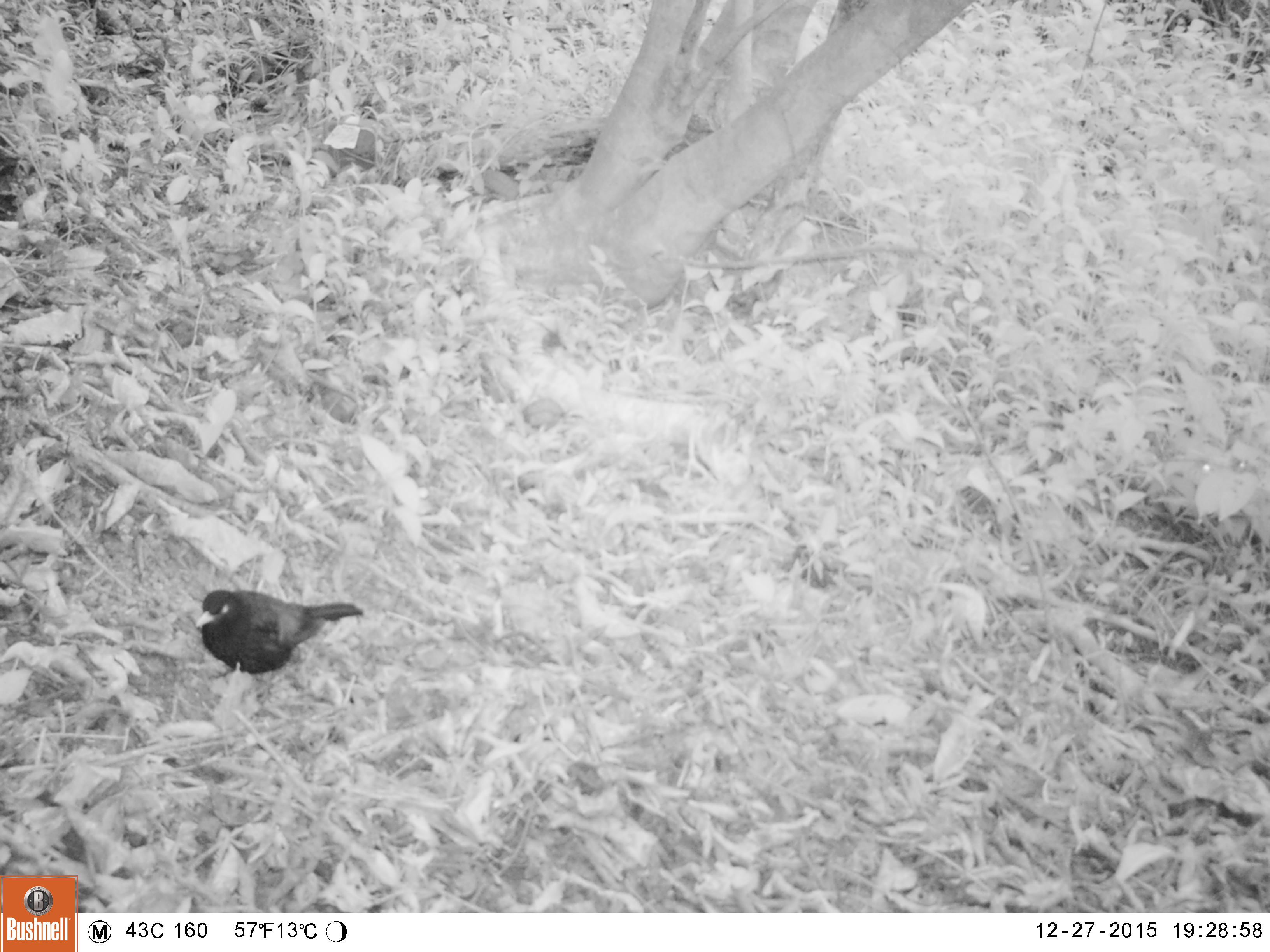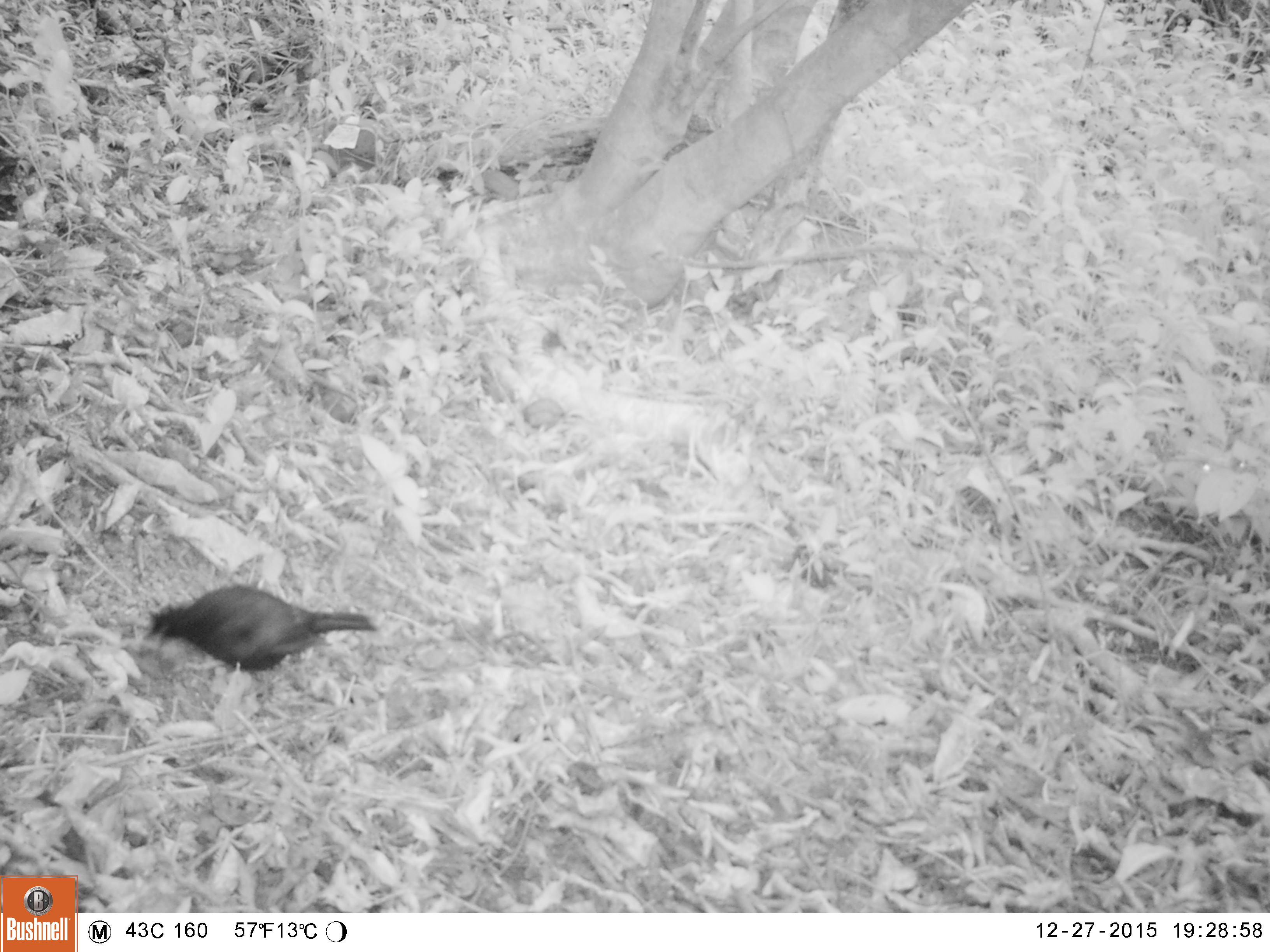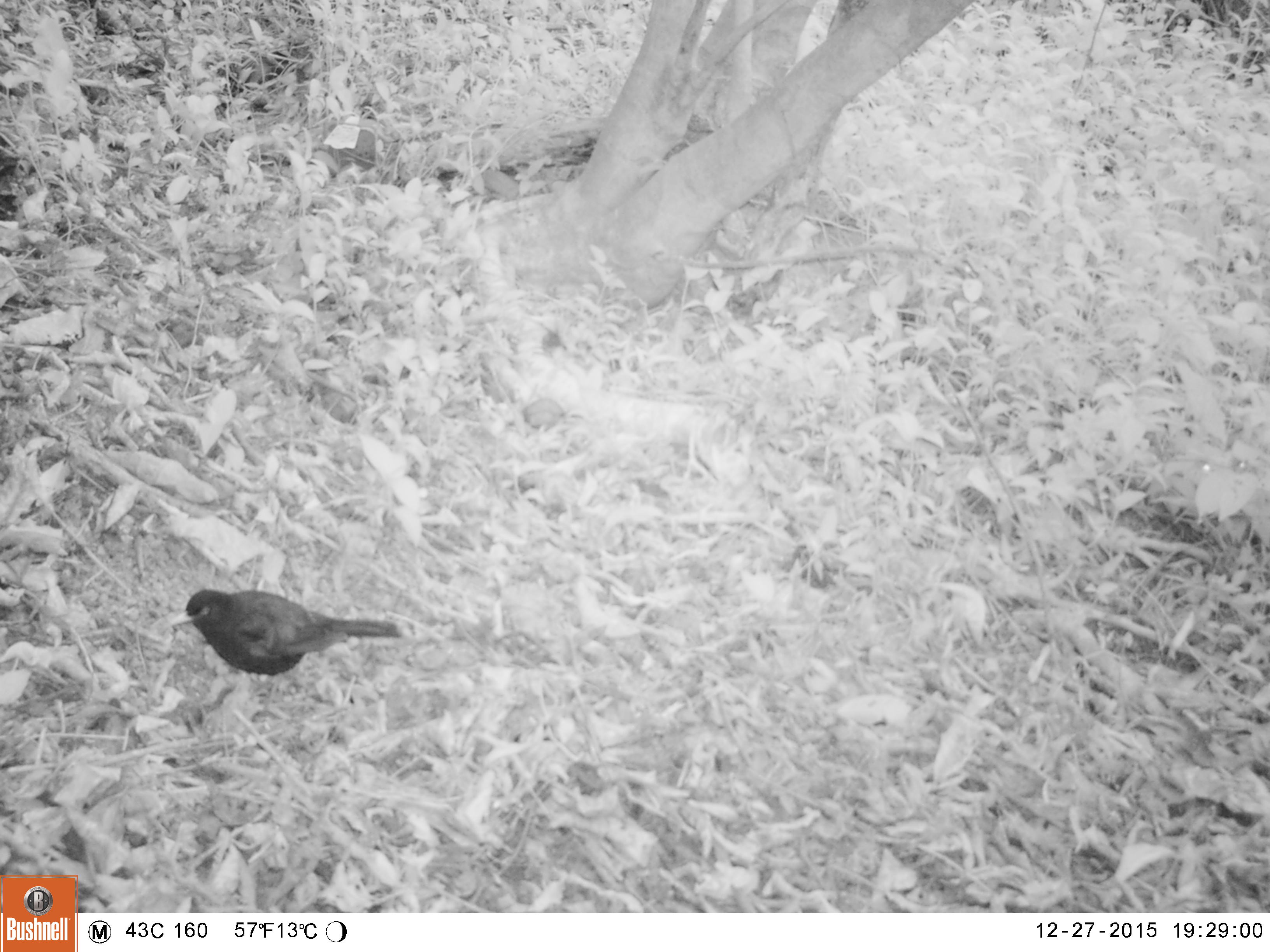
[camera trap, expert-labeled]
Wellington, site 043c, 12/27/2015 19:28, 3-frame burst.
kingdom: Animalia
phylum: Chordata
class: Aves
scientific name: Aves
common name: bird